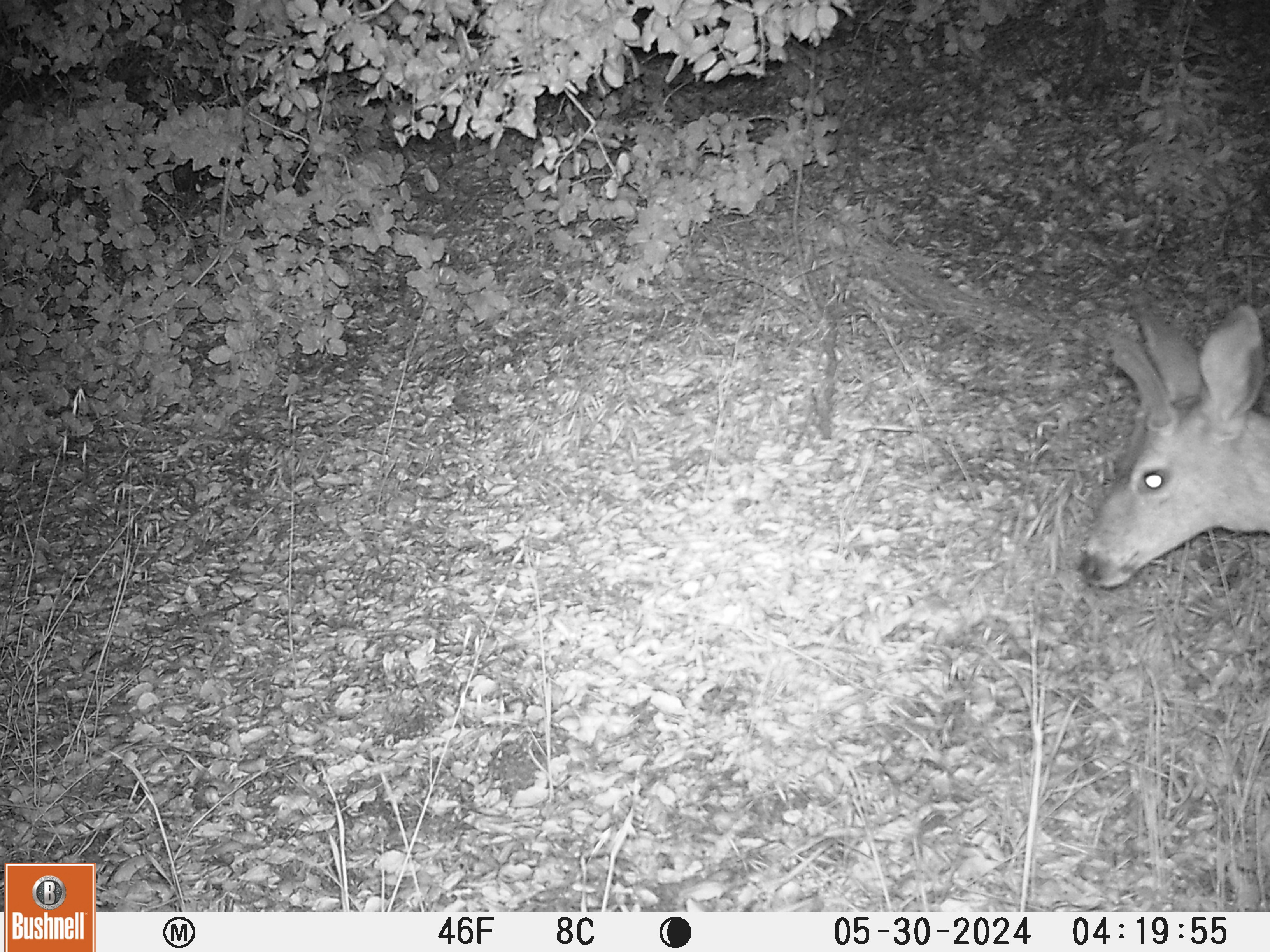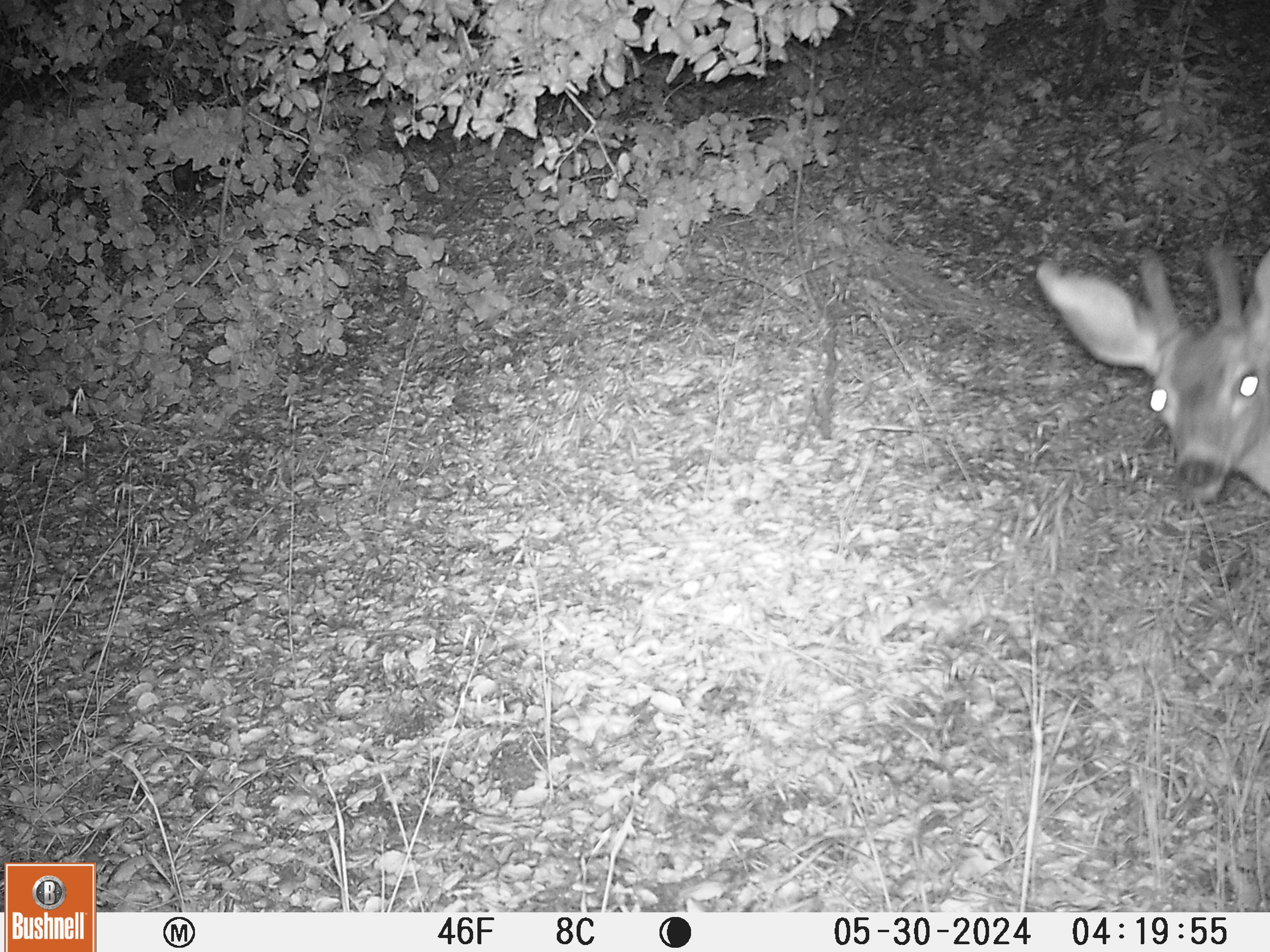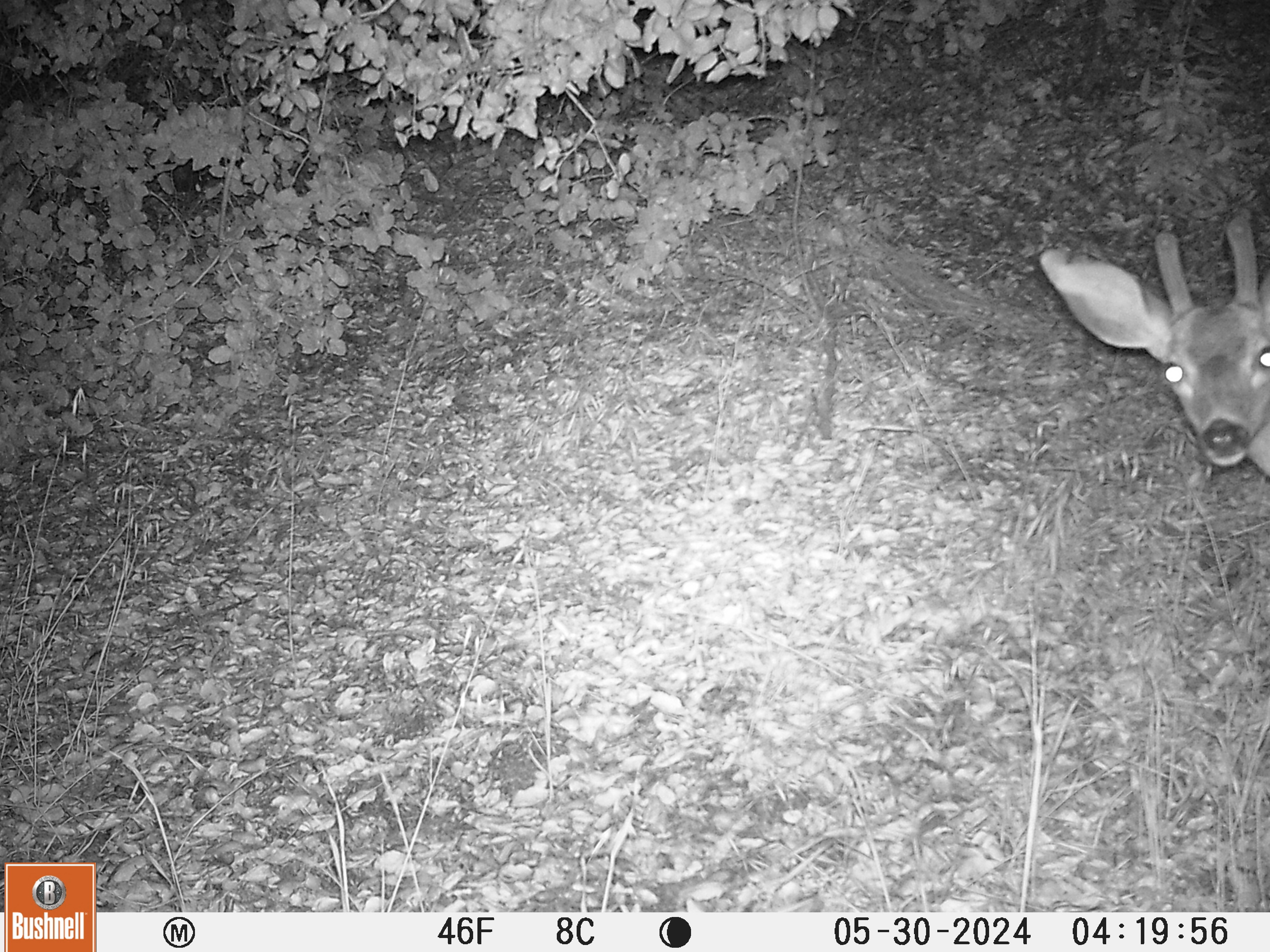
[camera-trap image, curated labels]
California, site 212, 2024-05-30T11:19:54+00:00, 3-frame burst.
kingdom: Animalia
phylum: Chordata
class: Mammalia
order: Artiodactyla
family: Cervidae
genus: Odocoileus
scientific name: Odocoileus hemionus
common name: mule deer